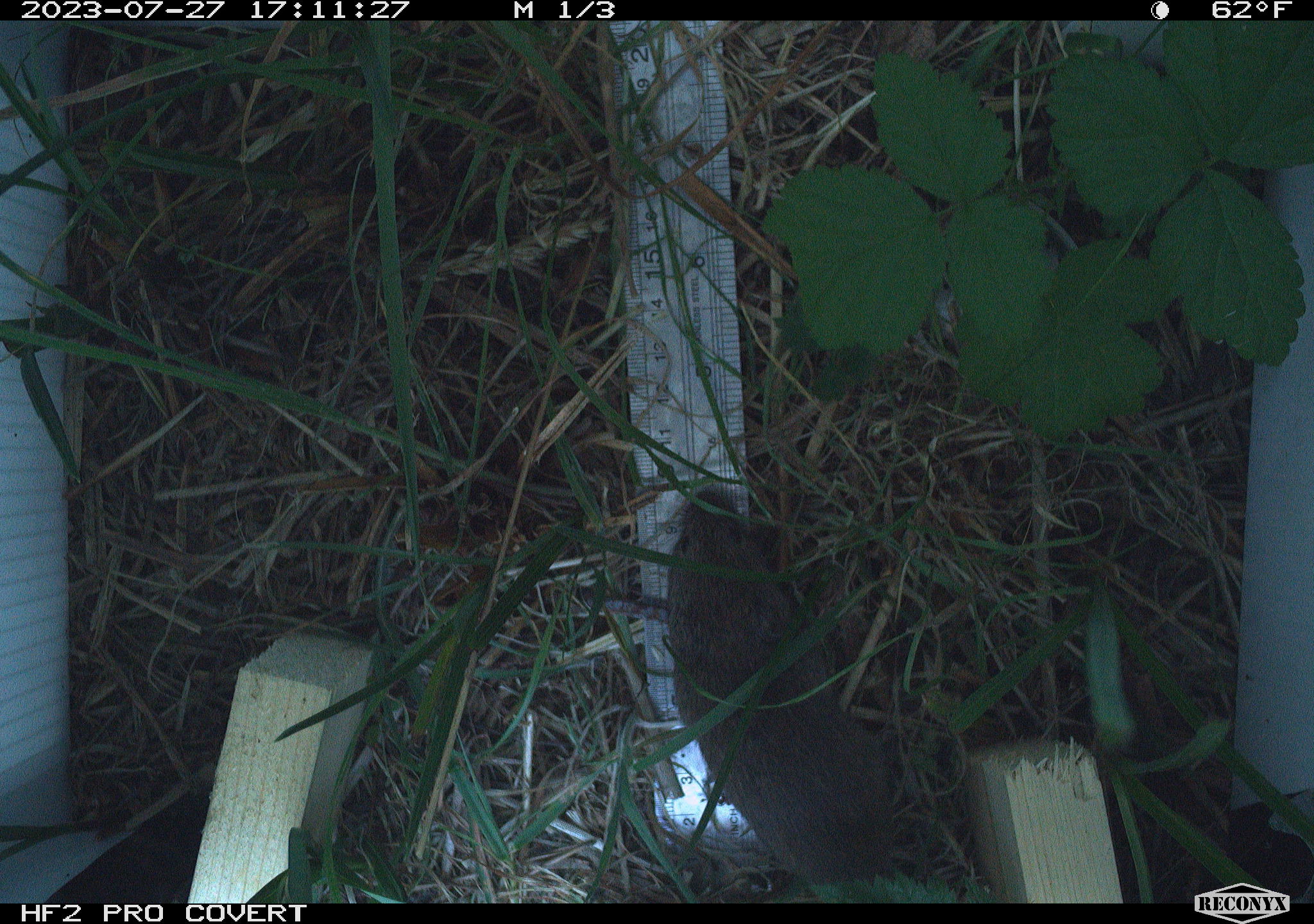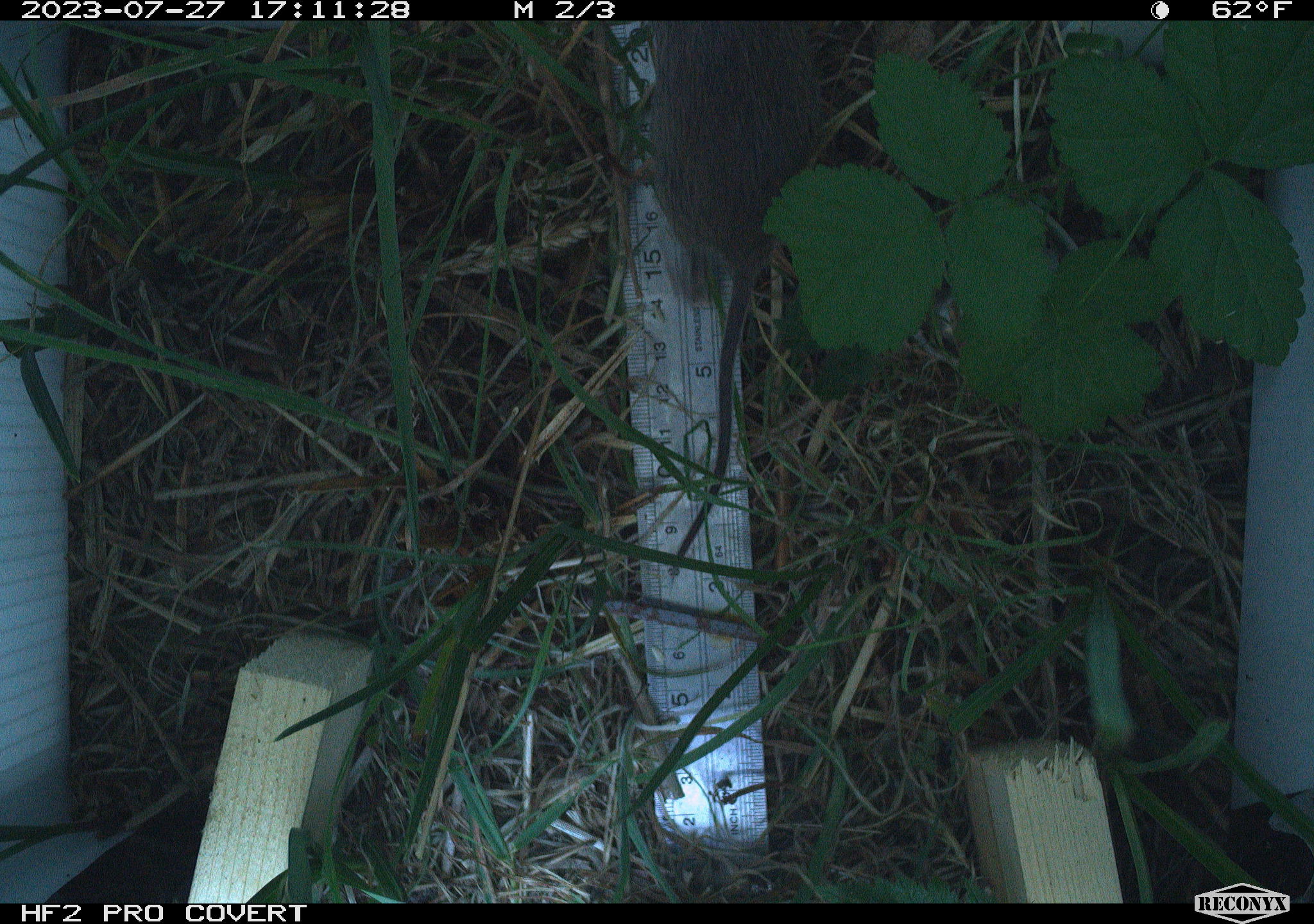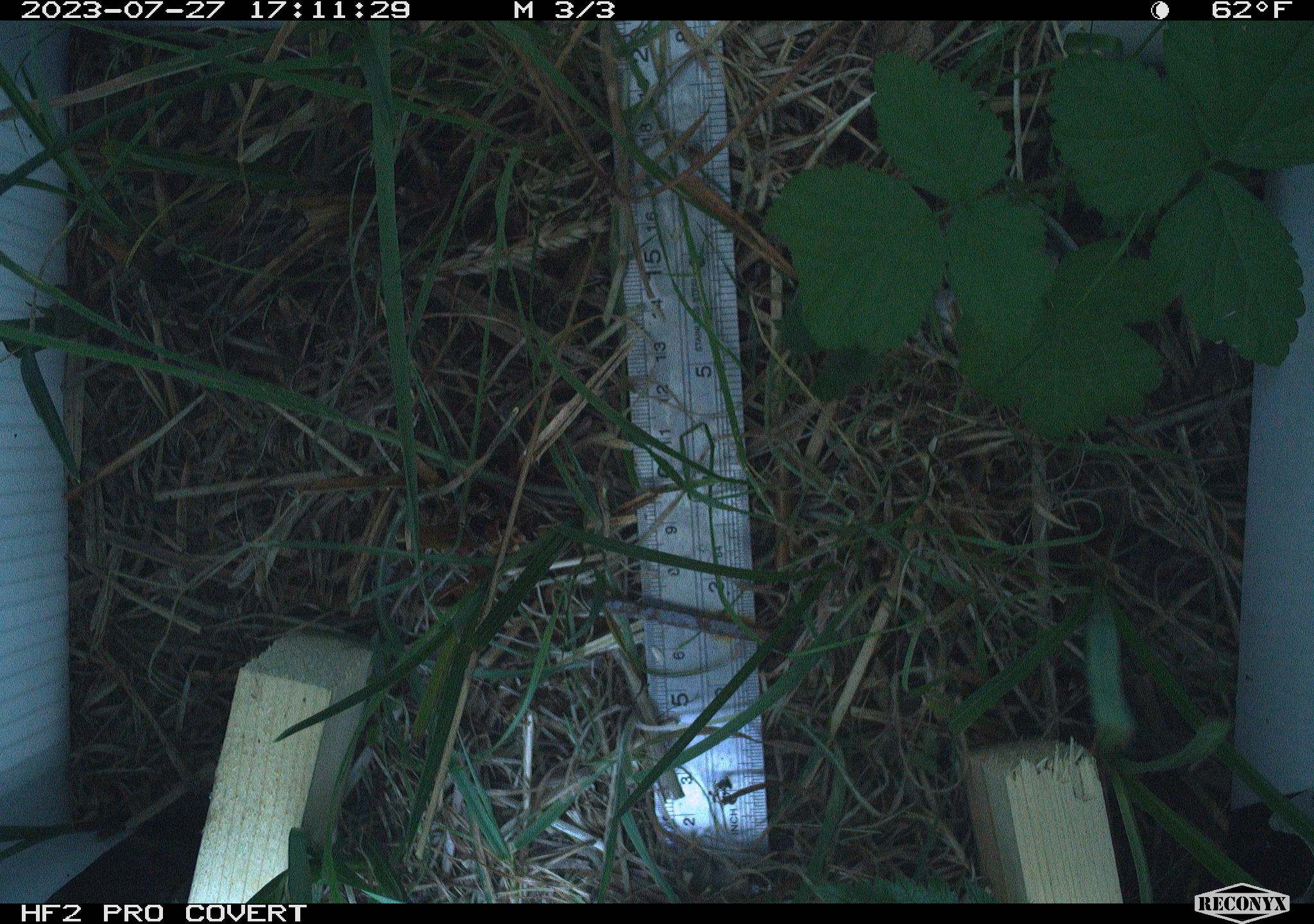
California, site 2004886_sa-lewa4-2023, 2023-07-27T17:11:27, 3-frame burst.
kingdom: Animalia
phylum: Chordata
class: Mammalia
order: Rodentia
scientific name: Rodentia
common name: rodent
Rodent (Rodentia).